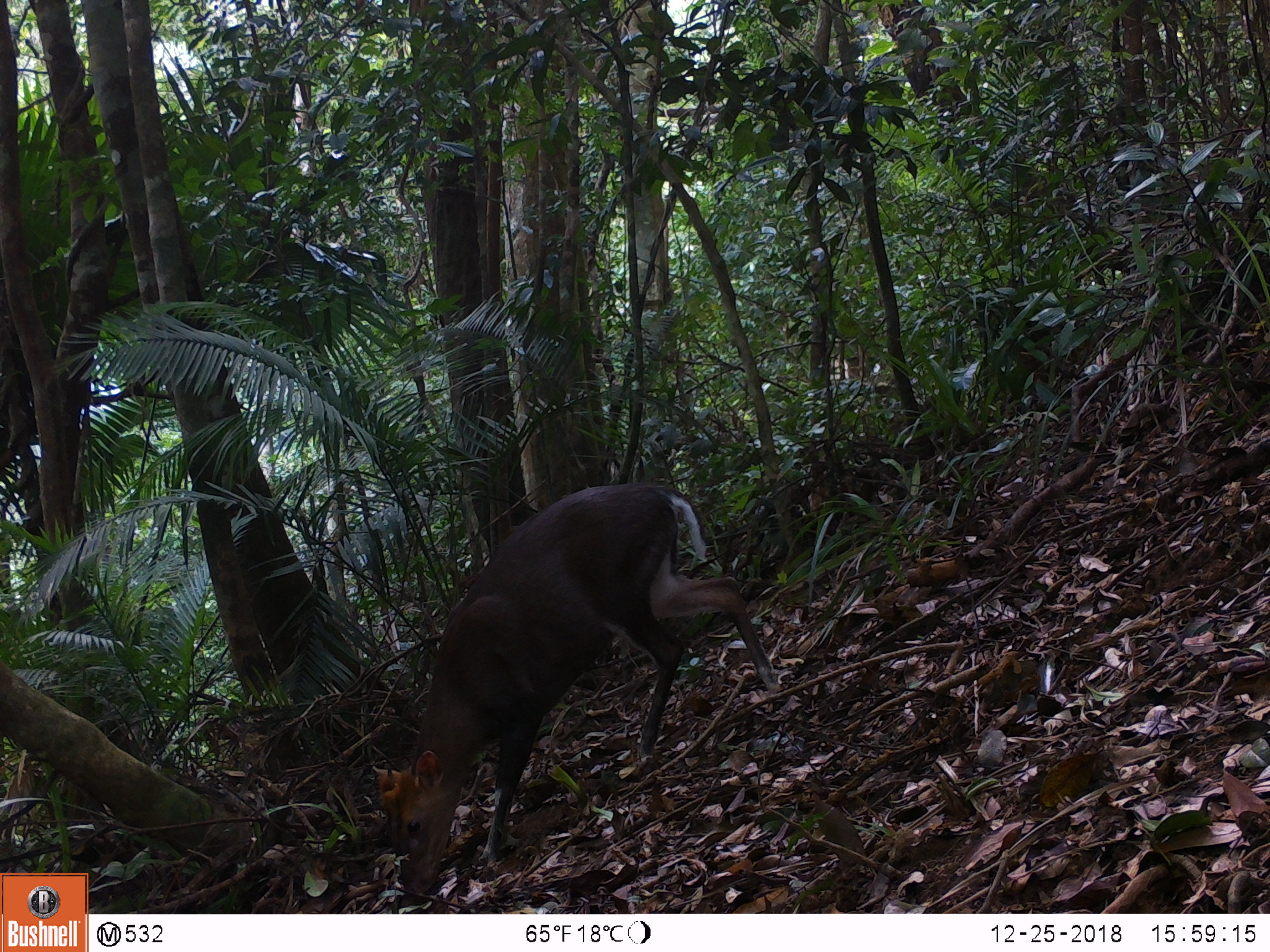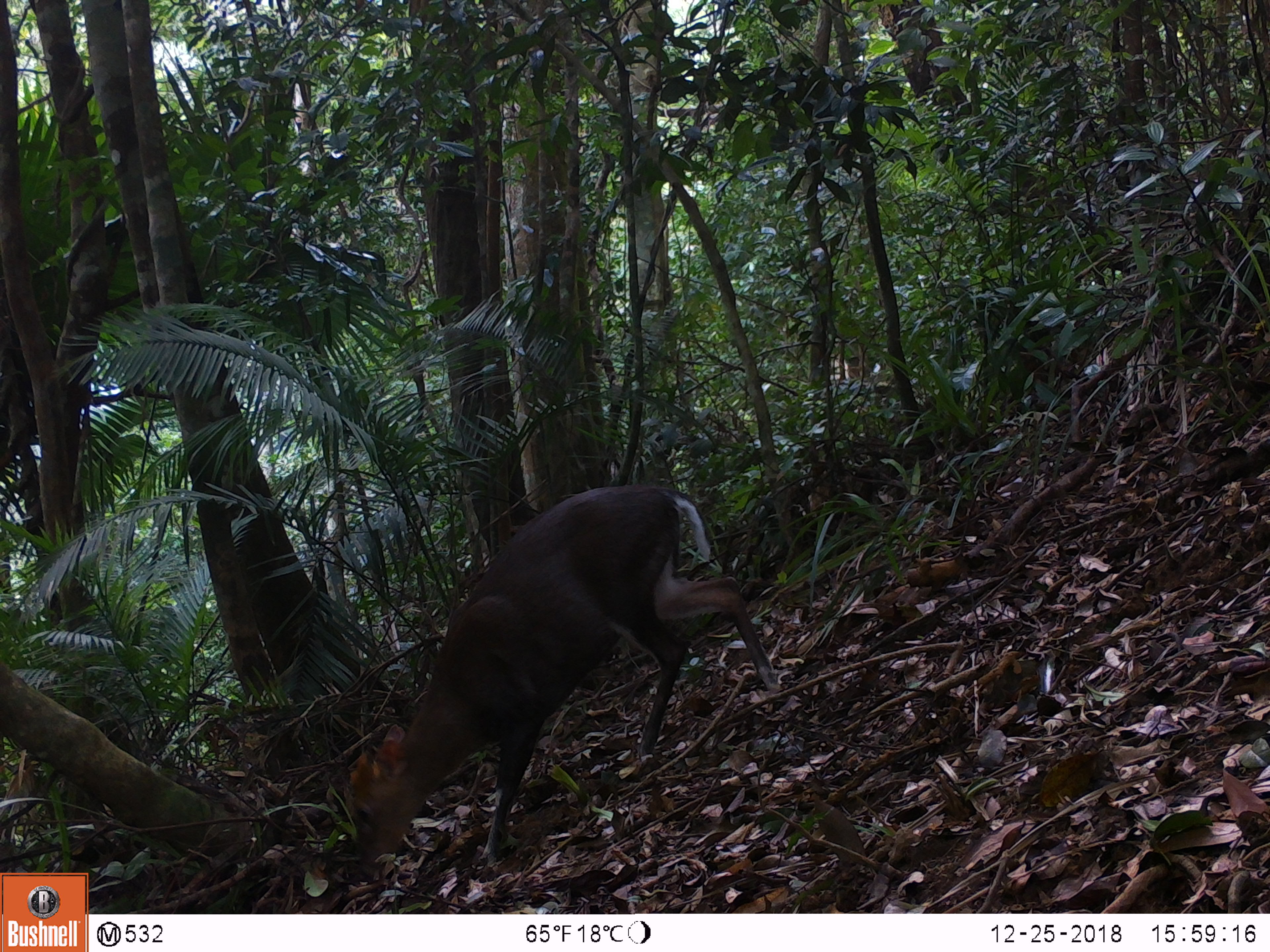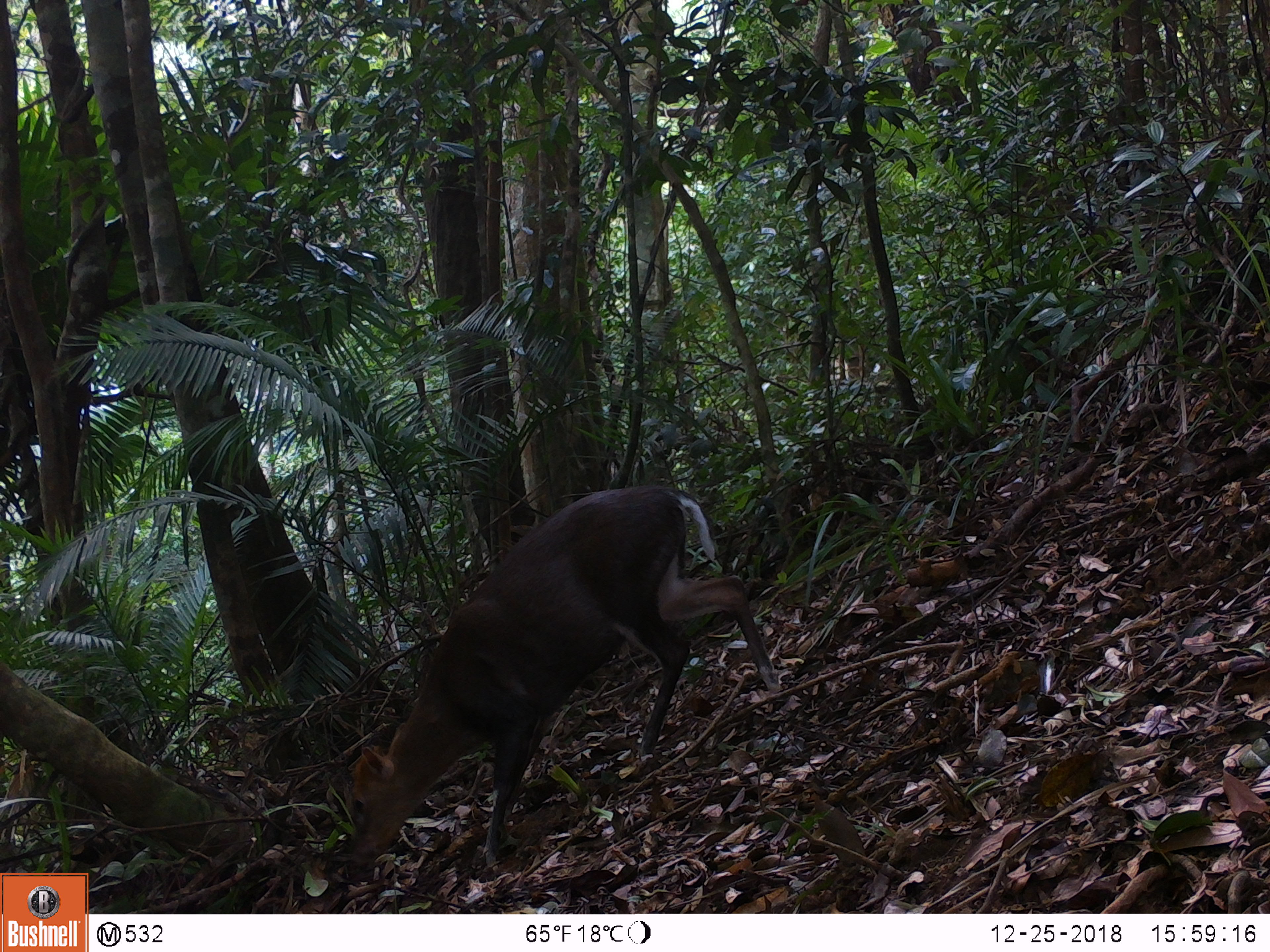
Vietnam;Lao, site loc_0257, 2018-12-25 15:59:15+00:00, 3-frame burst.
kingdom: Animalia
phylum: Chordata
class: Mammalia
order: Artiodactyla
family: Cervidae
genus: Muntiacus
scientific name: Muntiacus rooseveltorum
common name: roosevelt's muntjac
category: roosevelts muntjac group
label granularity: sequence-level